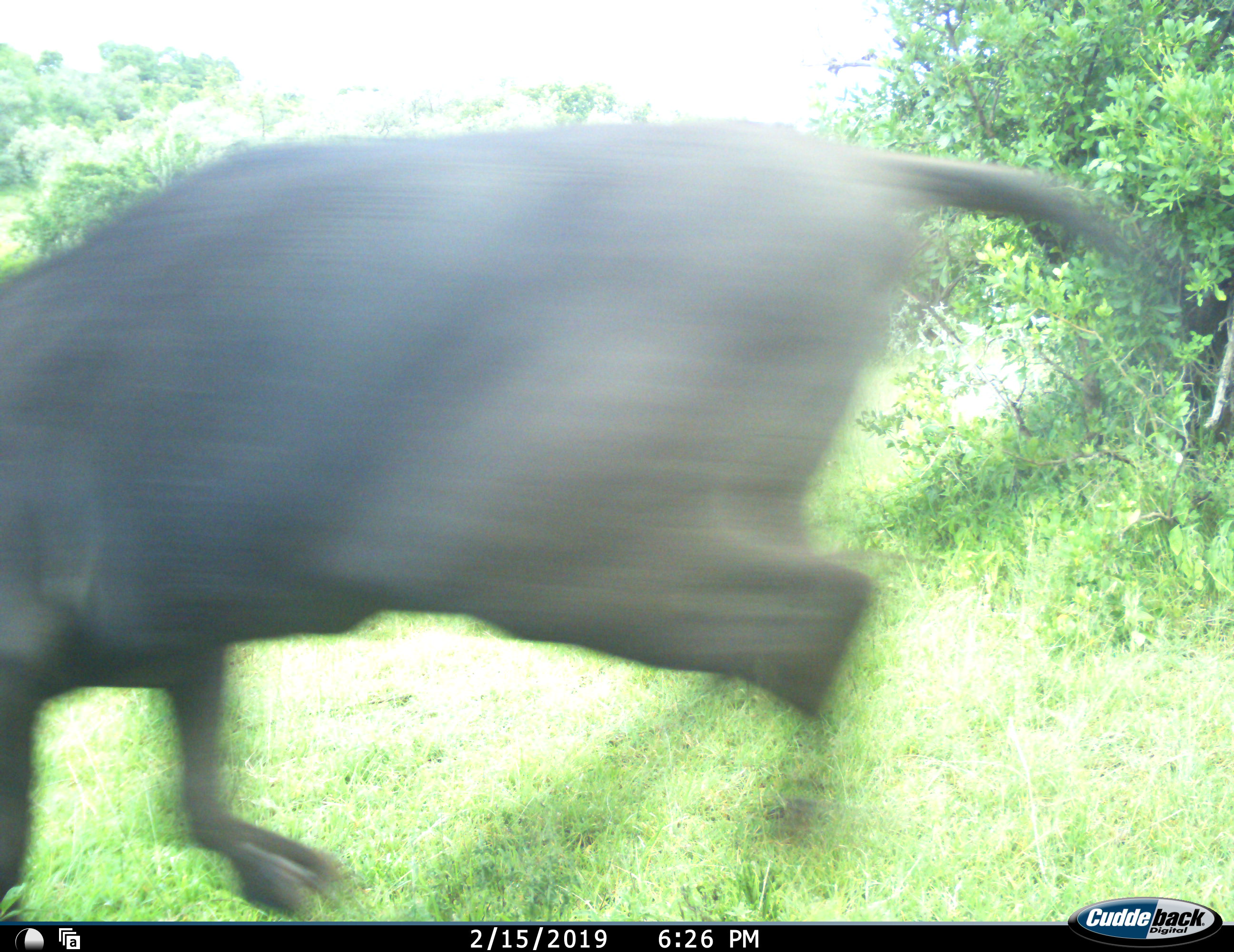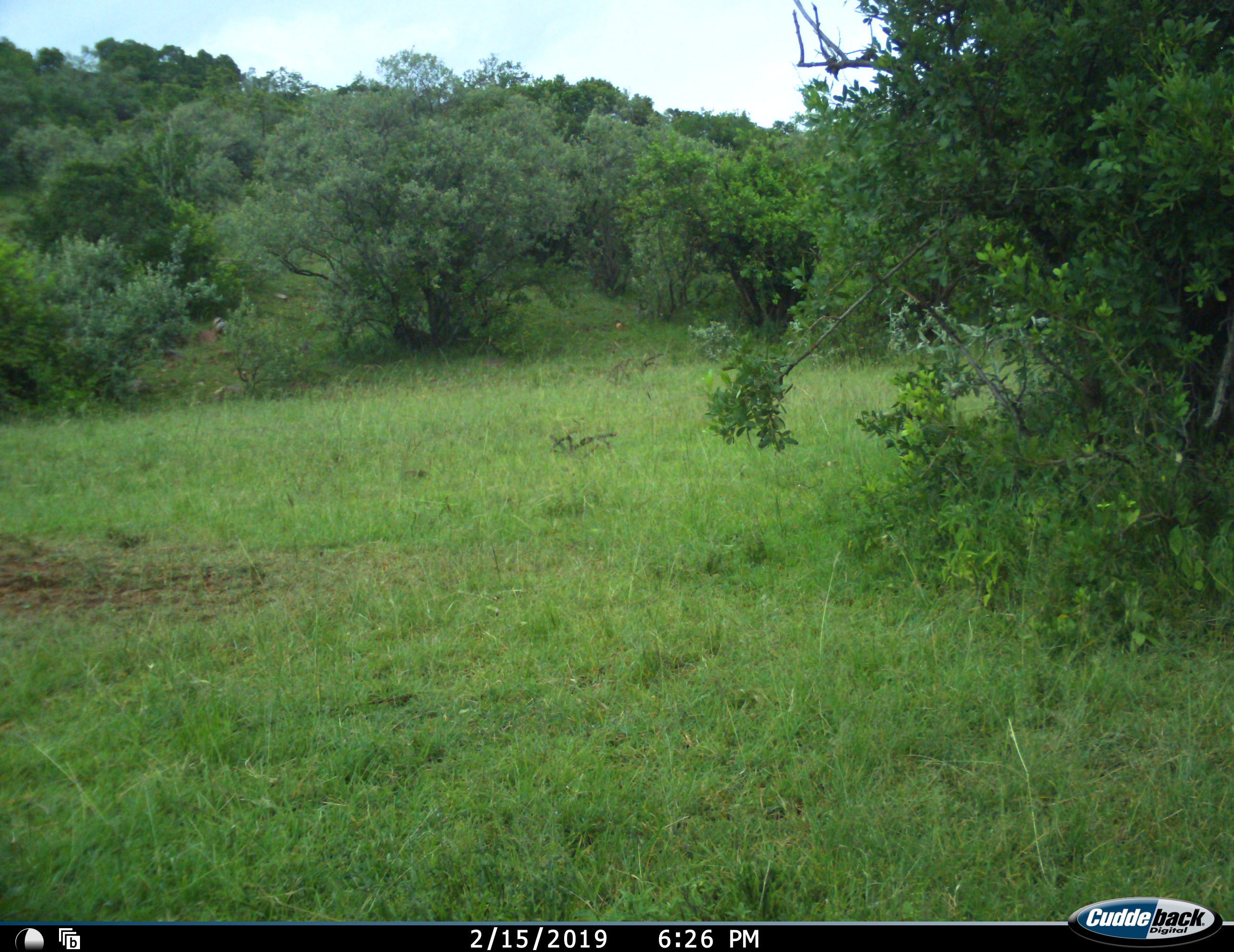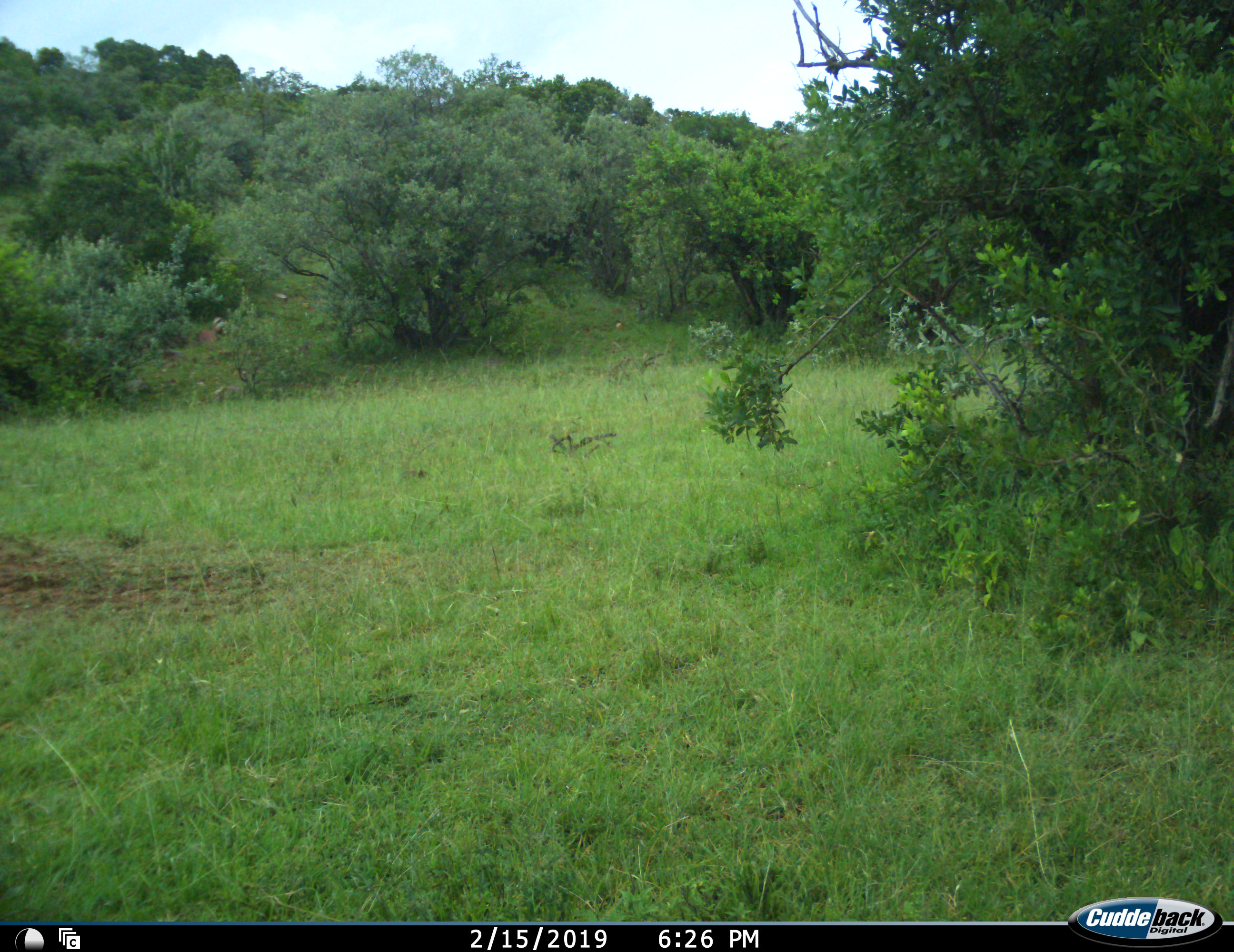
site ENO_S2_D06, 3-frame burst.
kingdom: Animalia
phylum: Chordata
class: Mammalia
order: Artiodactyla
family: Bovidae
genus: Syncerus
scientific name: Syncerus caffer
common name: african buffalo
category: buffalo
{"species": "buffalo (african buffalo) (Syncerus caffer)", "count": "1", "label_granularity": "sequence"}